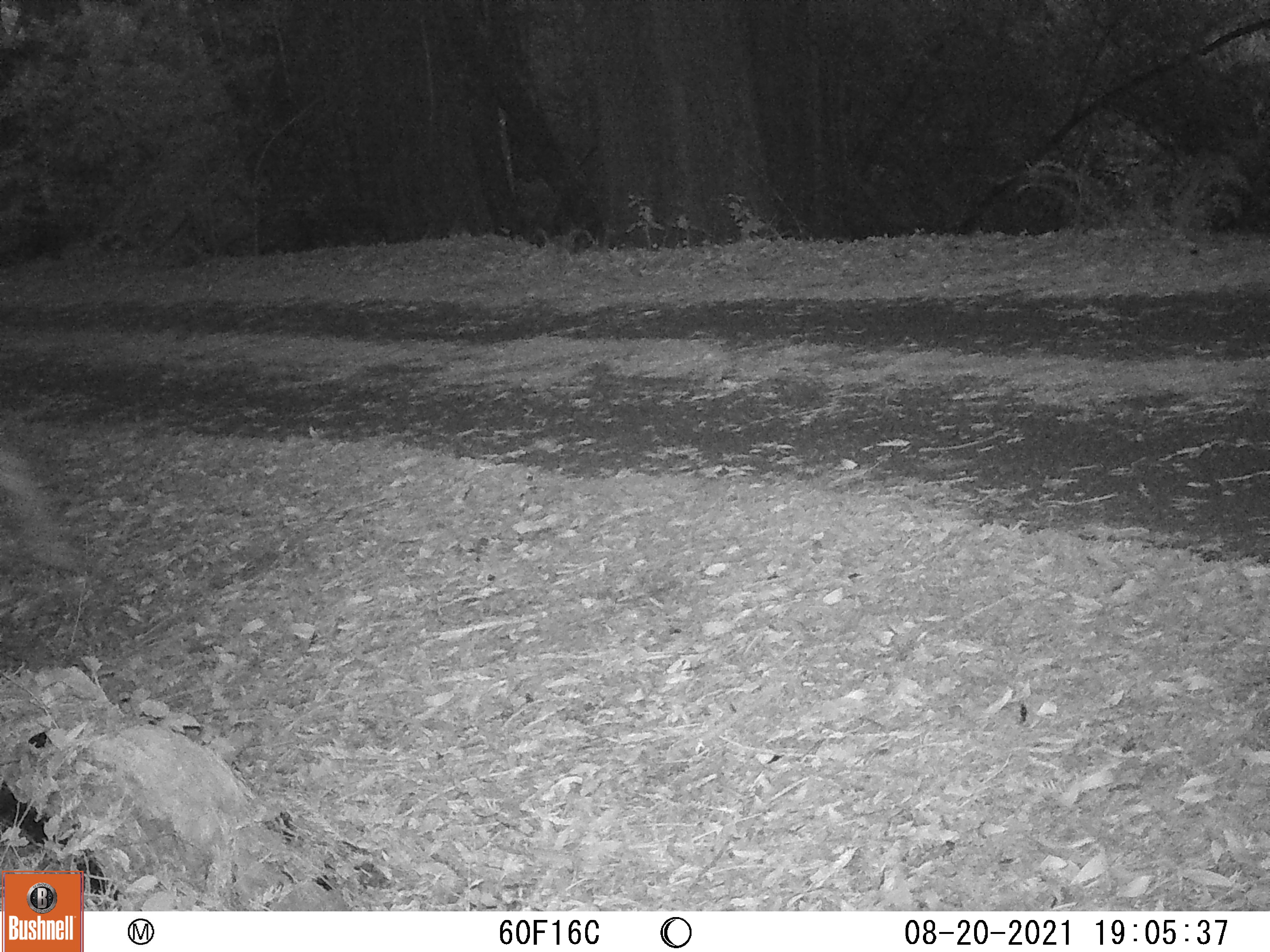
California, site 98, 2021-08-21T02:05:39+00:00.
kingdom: Animalia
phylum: Chordata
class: Mammalia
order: Artiodactyla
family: Cervidae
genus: Odocoileus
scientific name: Odocoileus hemionus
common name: mule deer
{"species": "mule deer (Odocoileus hemionus)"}